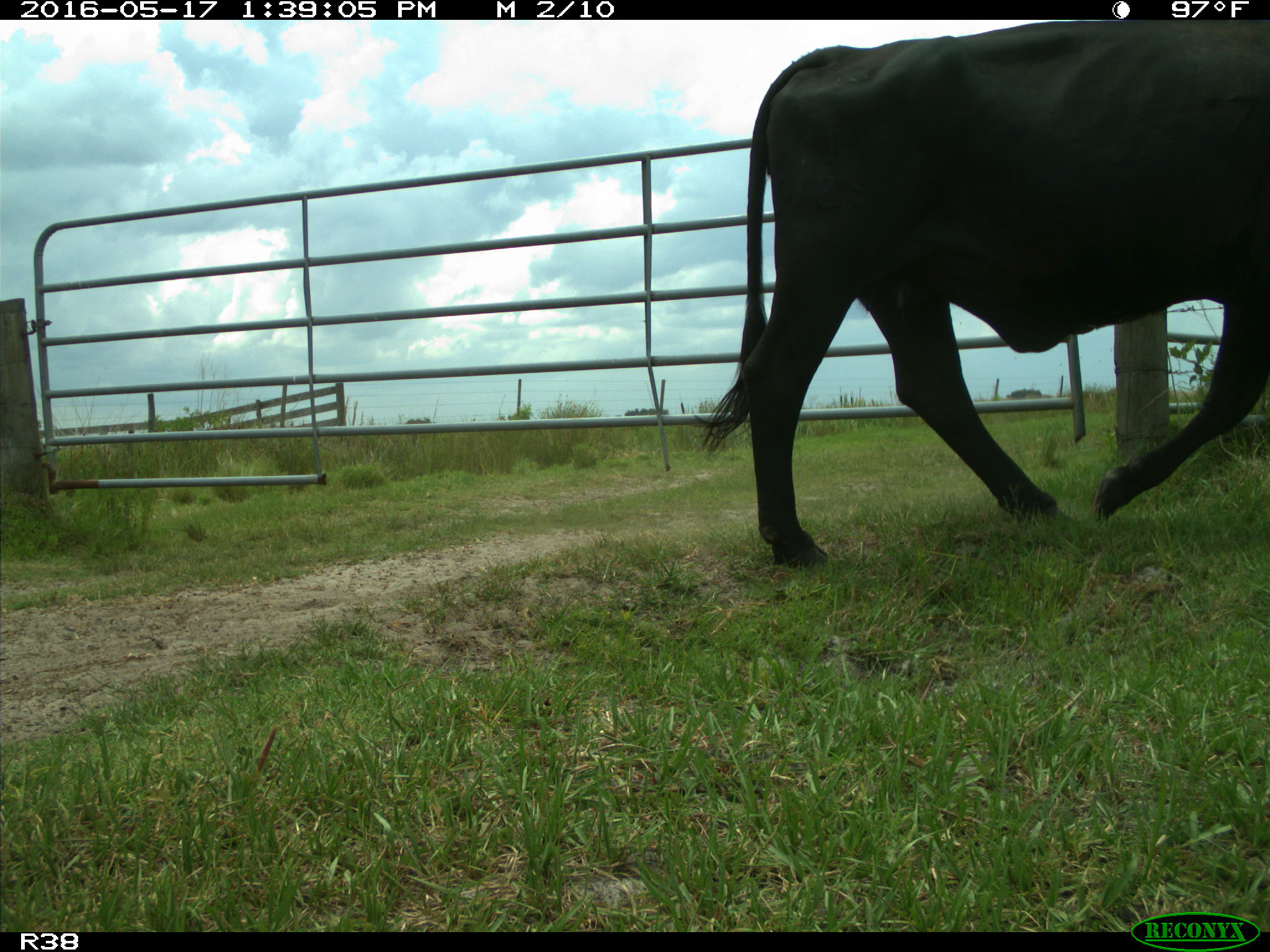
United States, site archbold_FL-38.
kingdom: Animalia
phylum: Chordata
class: Mammalia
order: Artiodactyla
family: Bovidae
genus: Bos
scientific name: Bos taurus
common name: domestic cow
Bos taurus (domestic cow).